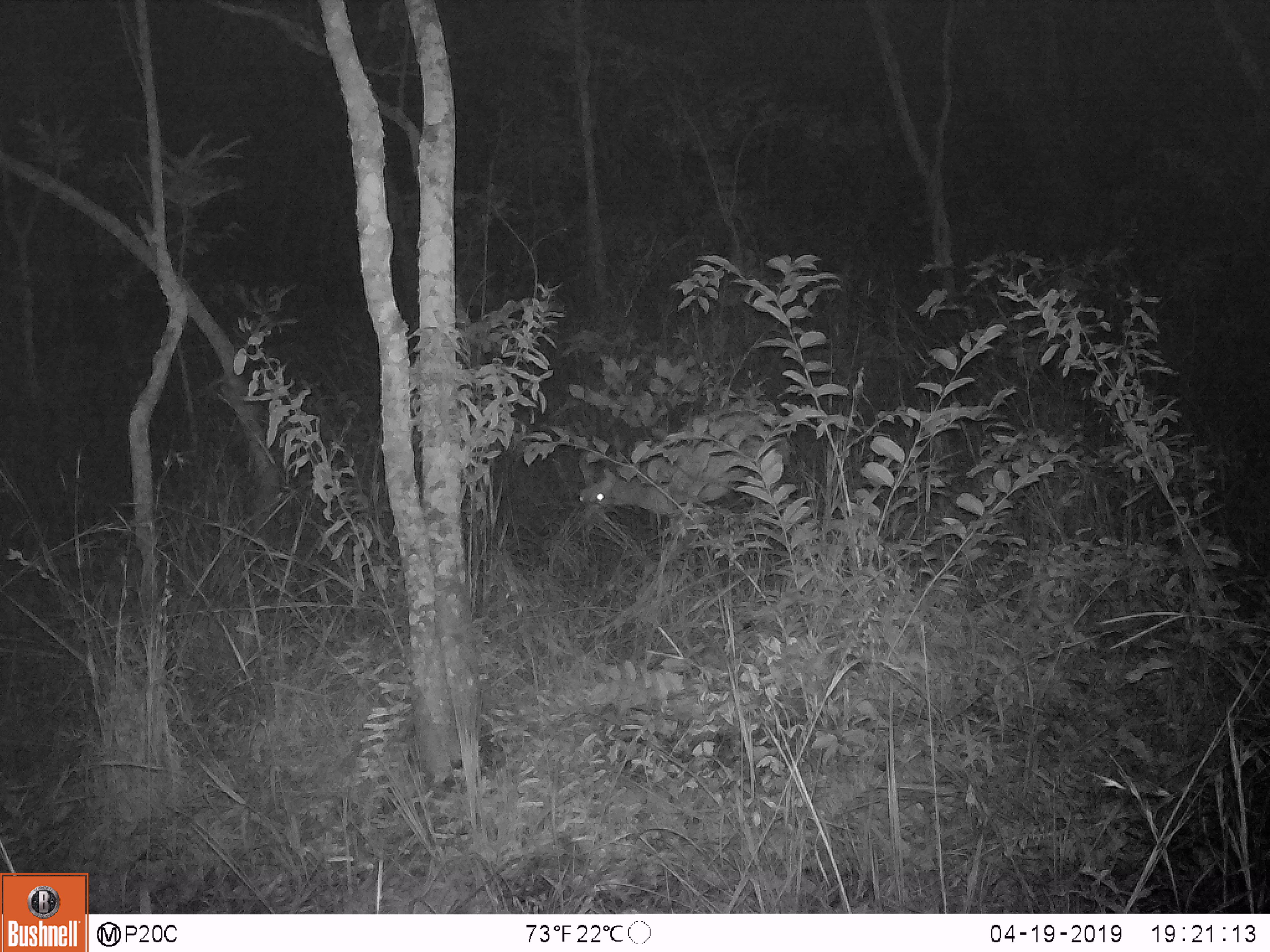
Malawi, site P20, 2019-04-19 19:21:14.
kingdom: Animalia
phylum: Chordata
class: Mammalia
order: Artiodactyla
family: Bovidae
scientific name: Antilopinae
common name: small antelope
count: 1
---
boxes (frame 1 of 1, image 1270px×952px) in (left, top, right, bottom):
small antelope: (572, 400, 788, 587)